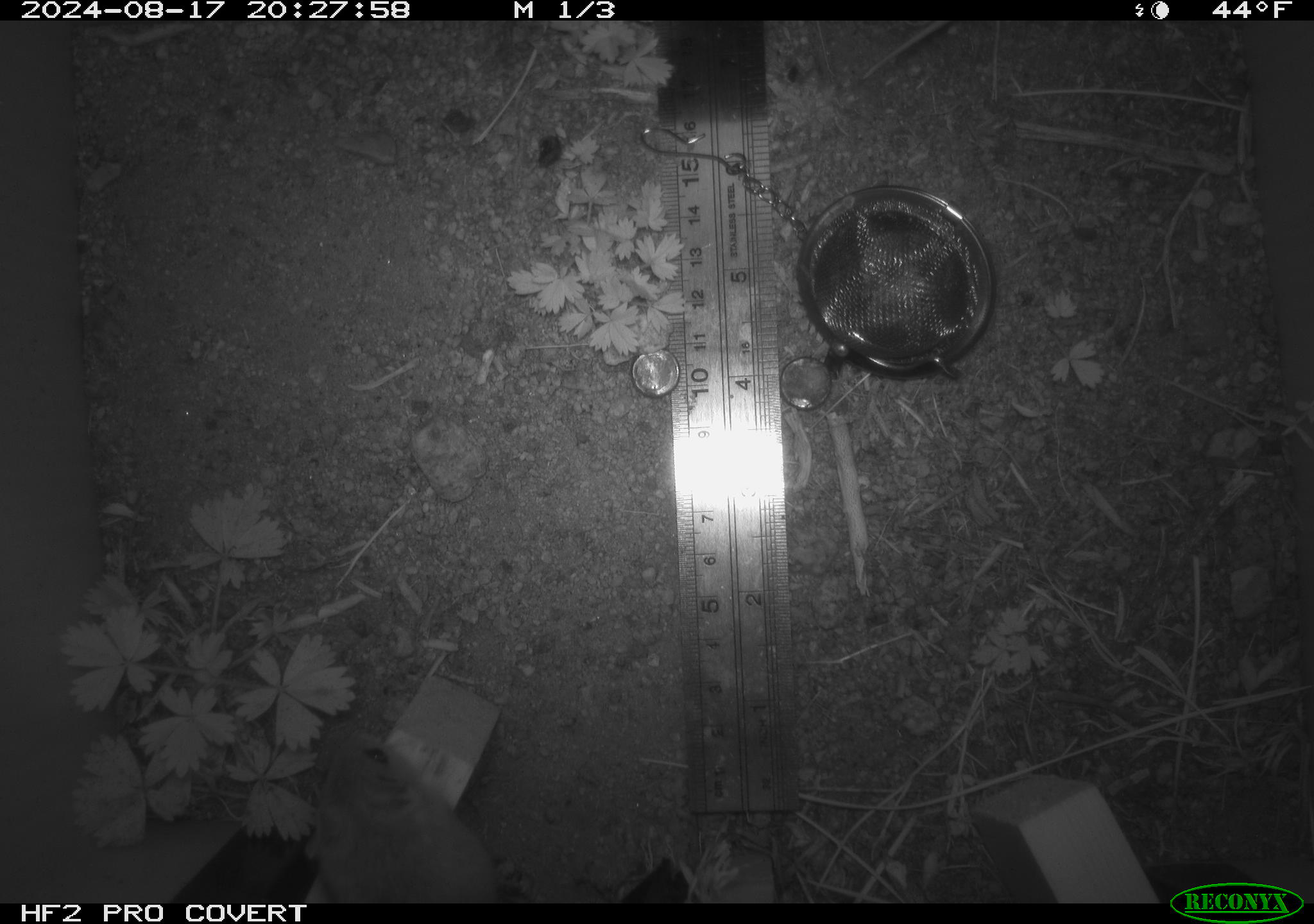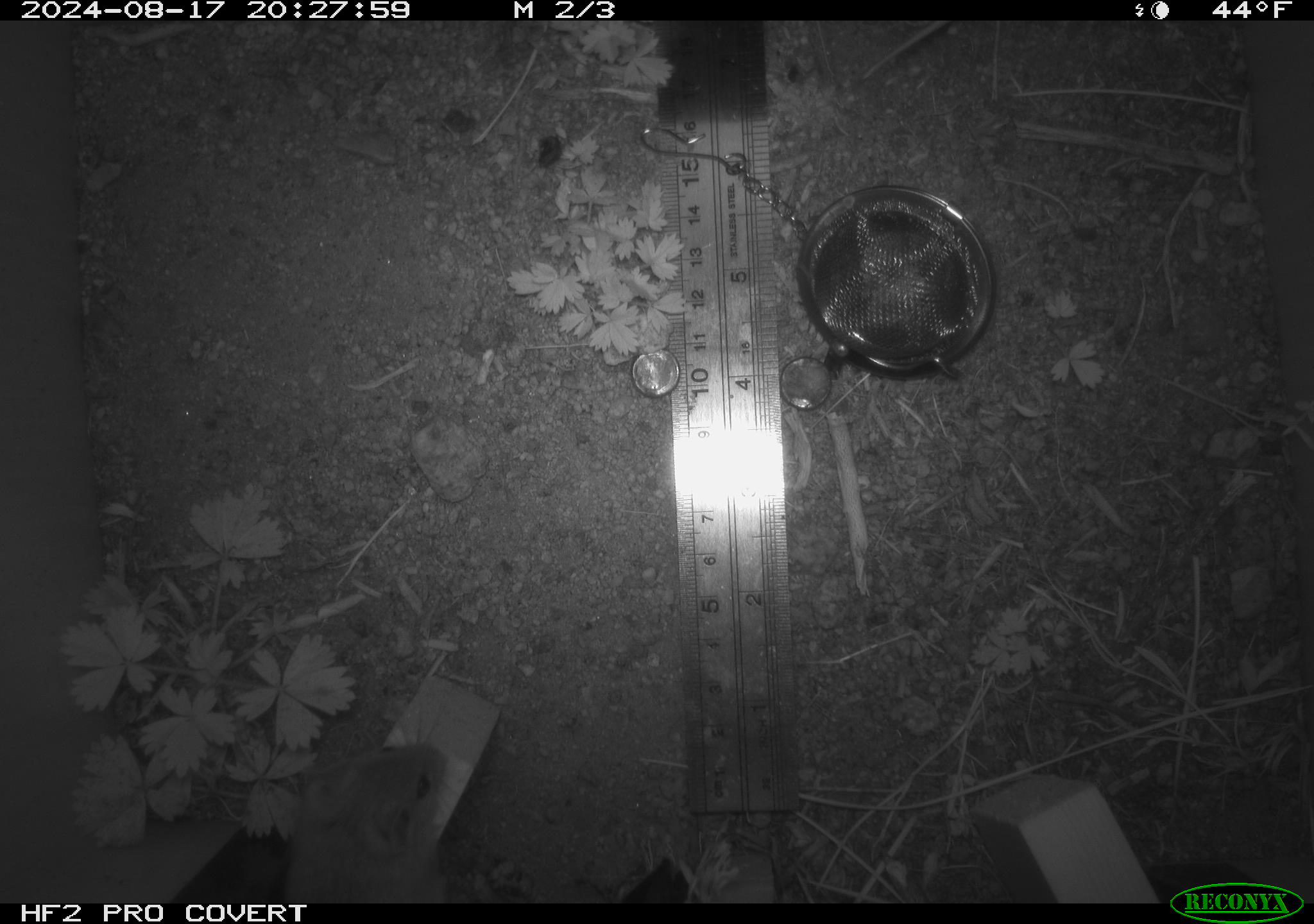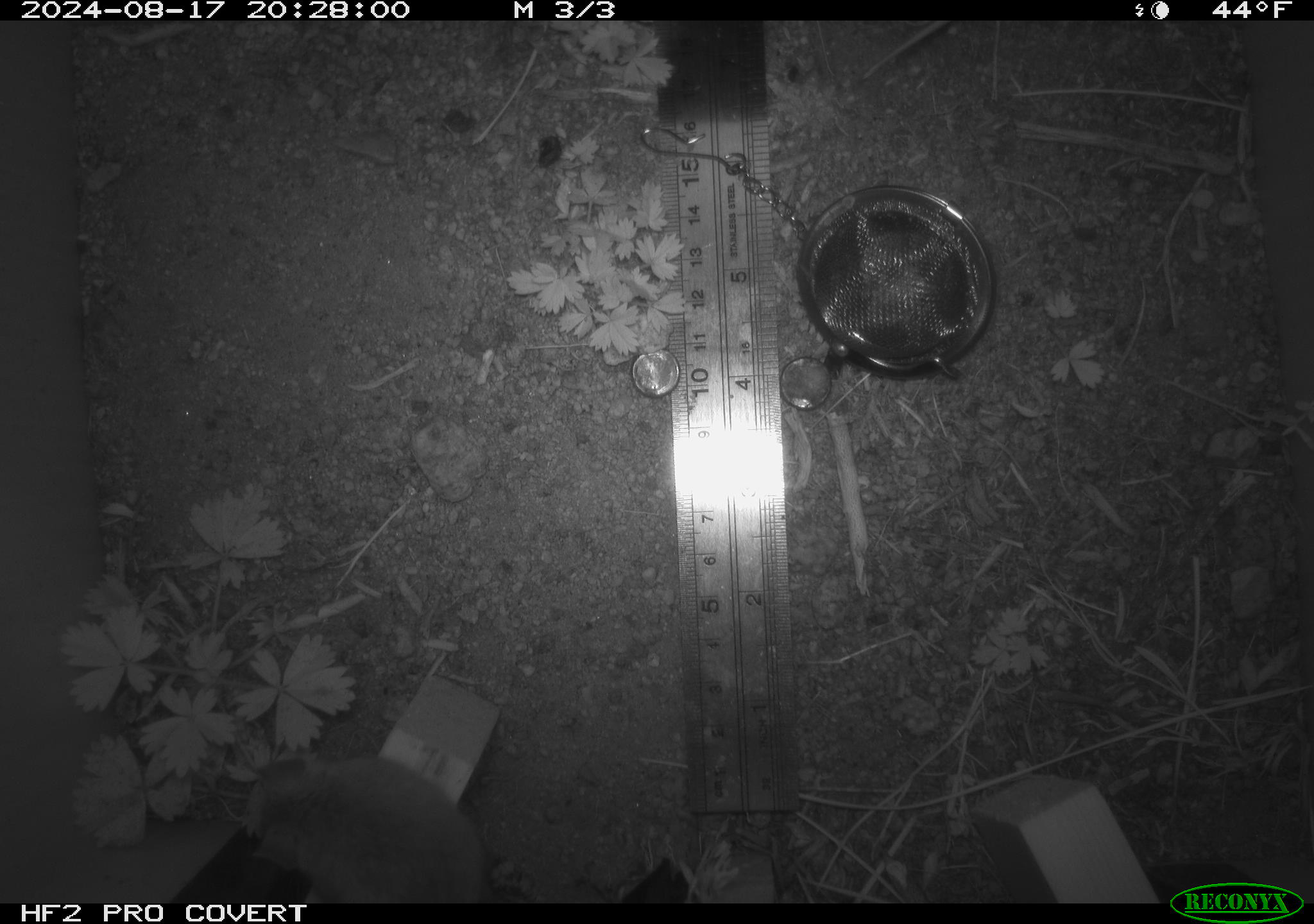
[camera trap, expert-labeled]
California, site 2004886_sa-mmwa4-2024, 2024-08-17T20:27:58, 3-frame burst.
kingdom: Animalia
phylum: Chordata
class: Mammalia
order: Rodentia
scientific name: Rodentia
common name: mouse species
Mouse species (Rodentia).